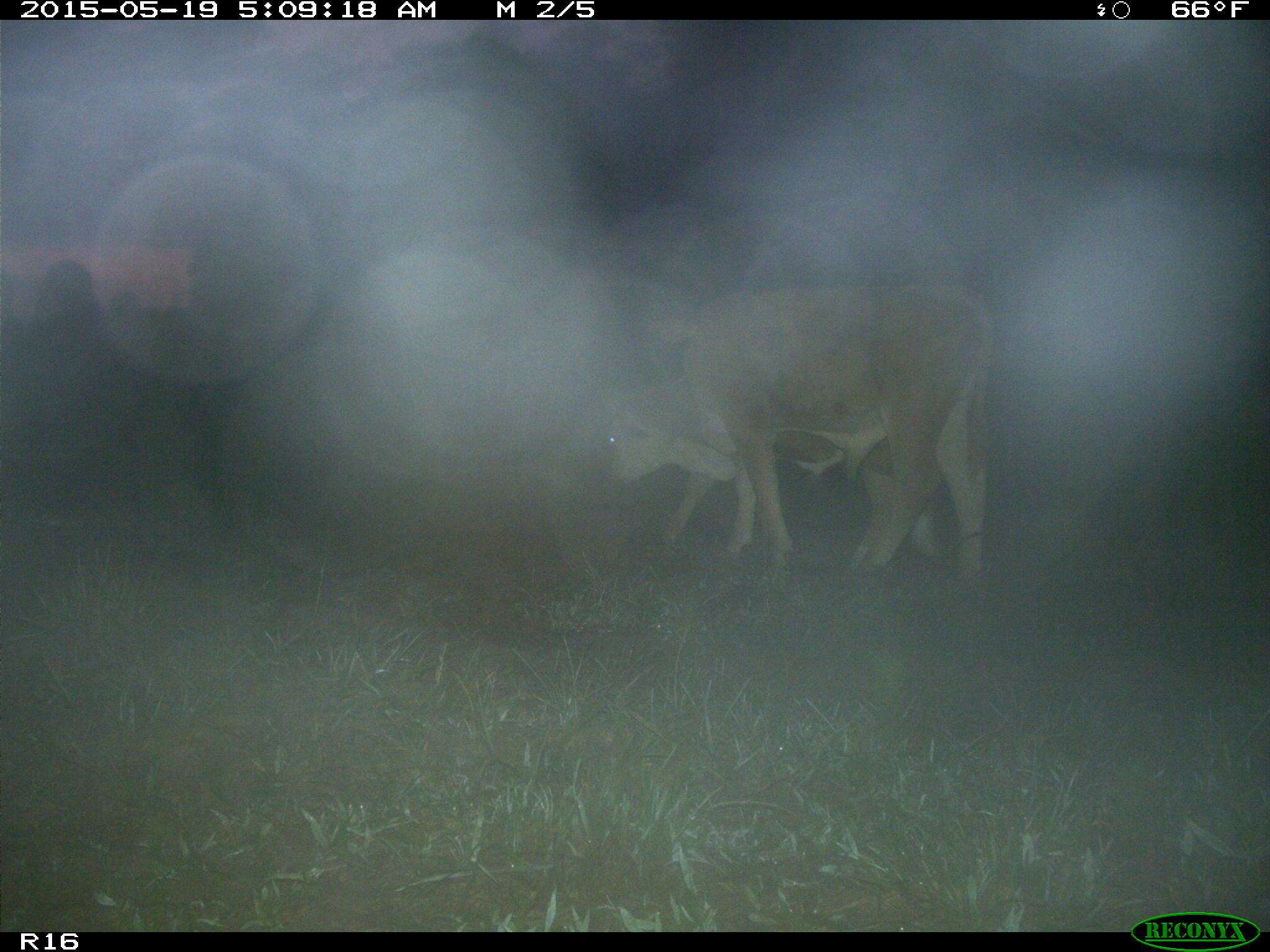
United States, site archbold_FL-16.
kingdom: Animalia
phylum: Chordata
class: Mammalia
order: Artiodactyla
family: Bovidae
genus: Bos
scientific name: Bos taurus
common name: domestic cow